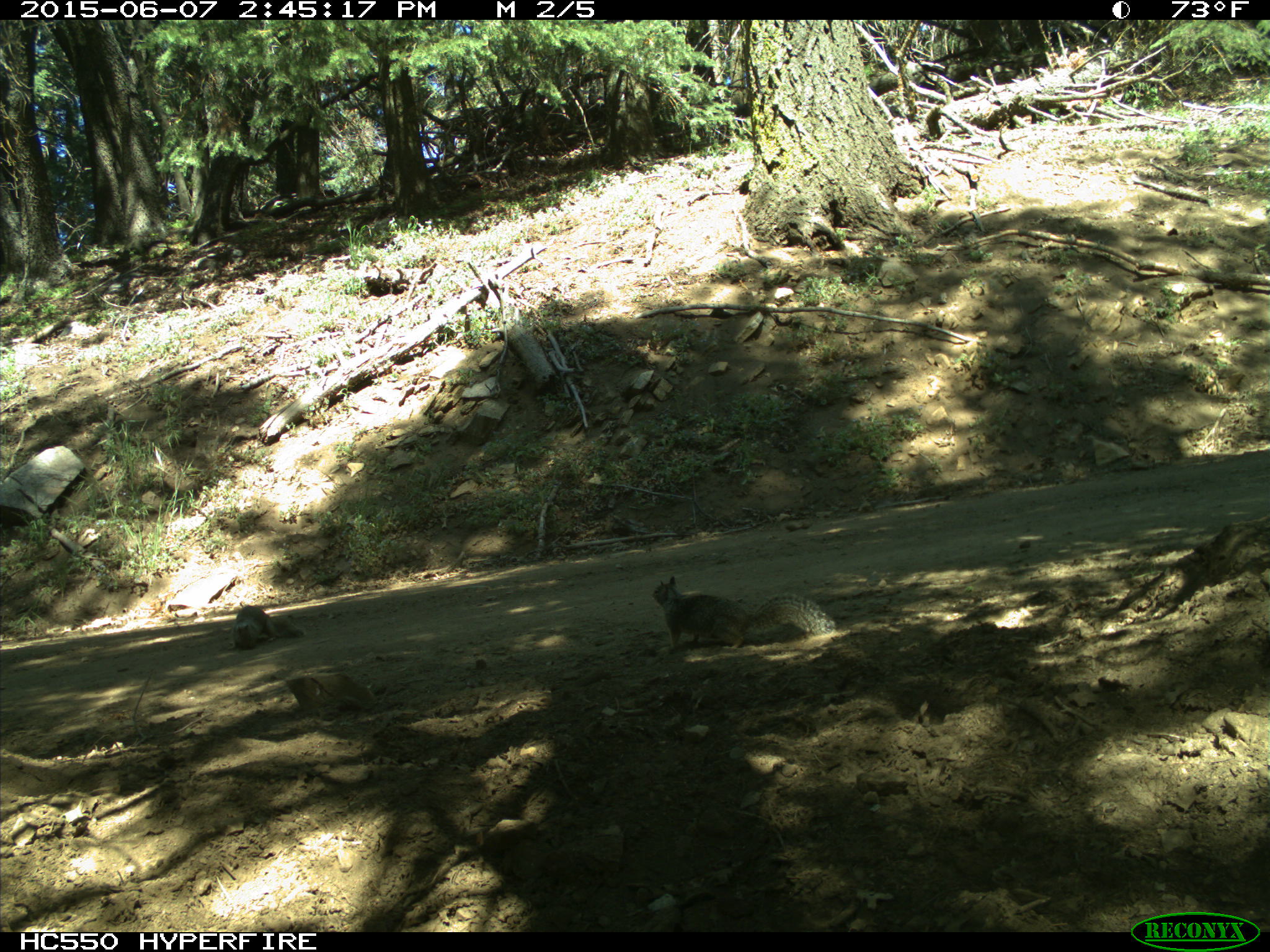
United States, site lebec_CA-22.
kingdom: Animalia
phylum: Chordata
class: Mammalia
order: Rodentia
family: Sciuridae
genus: Otospermophilus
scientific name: Otospermophilus beecheyi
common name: california ground squirrel